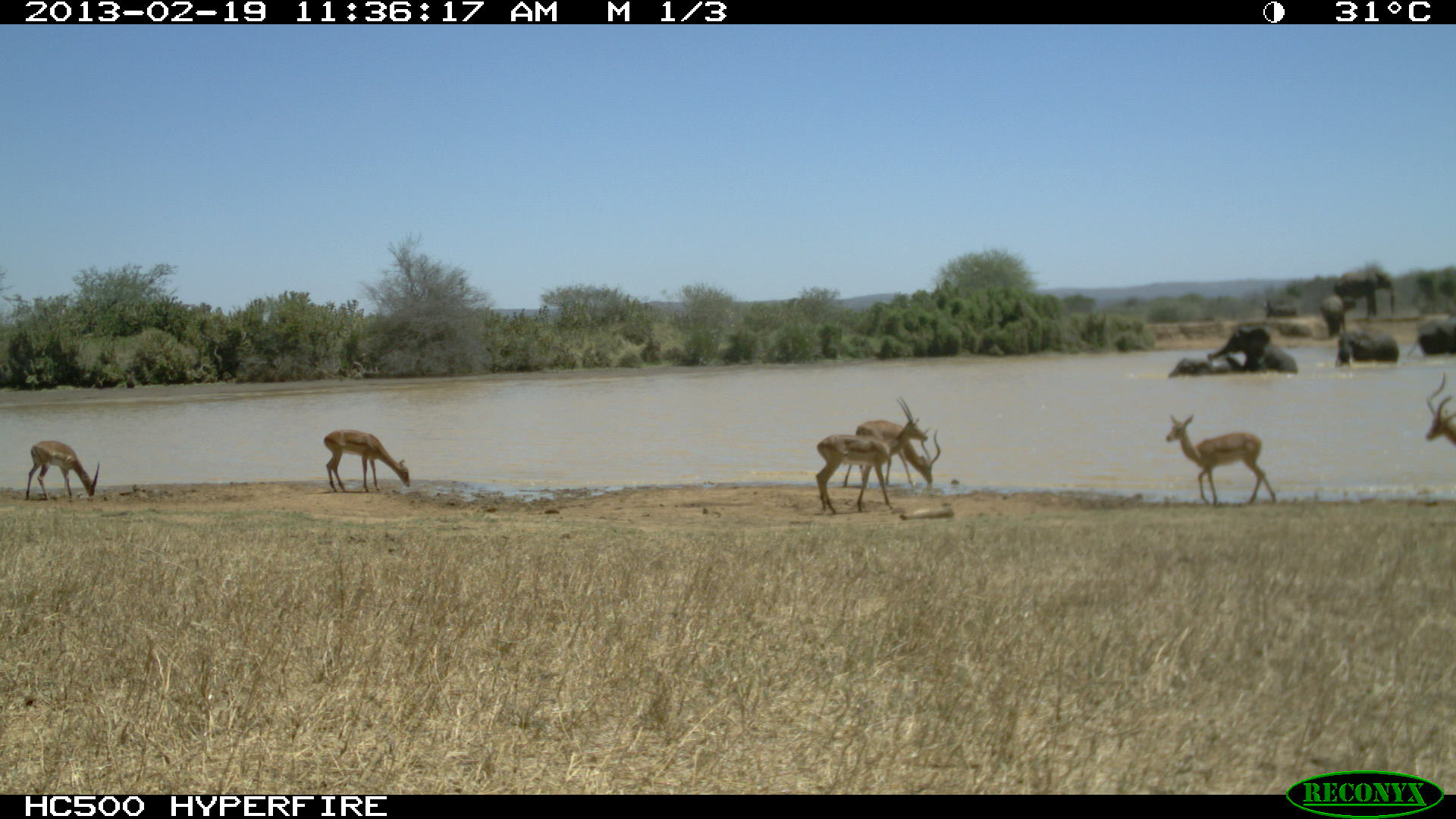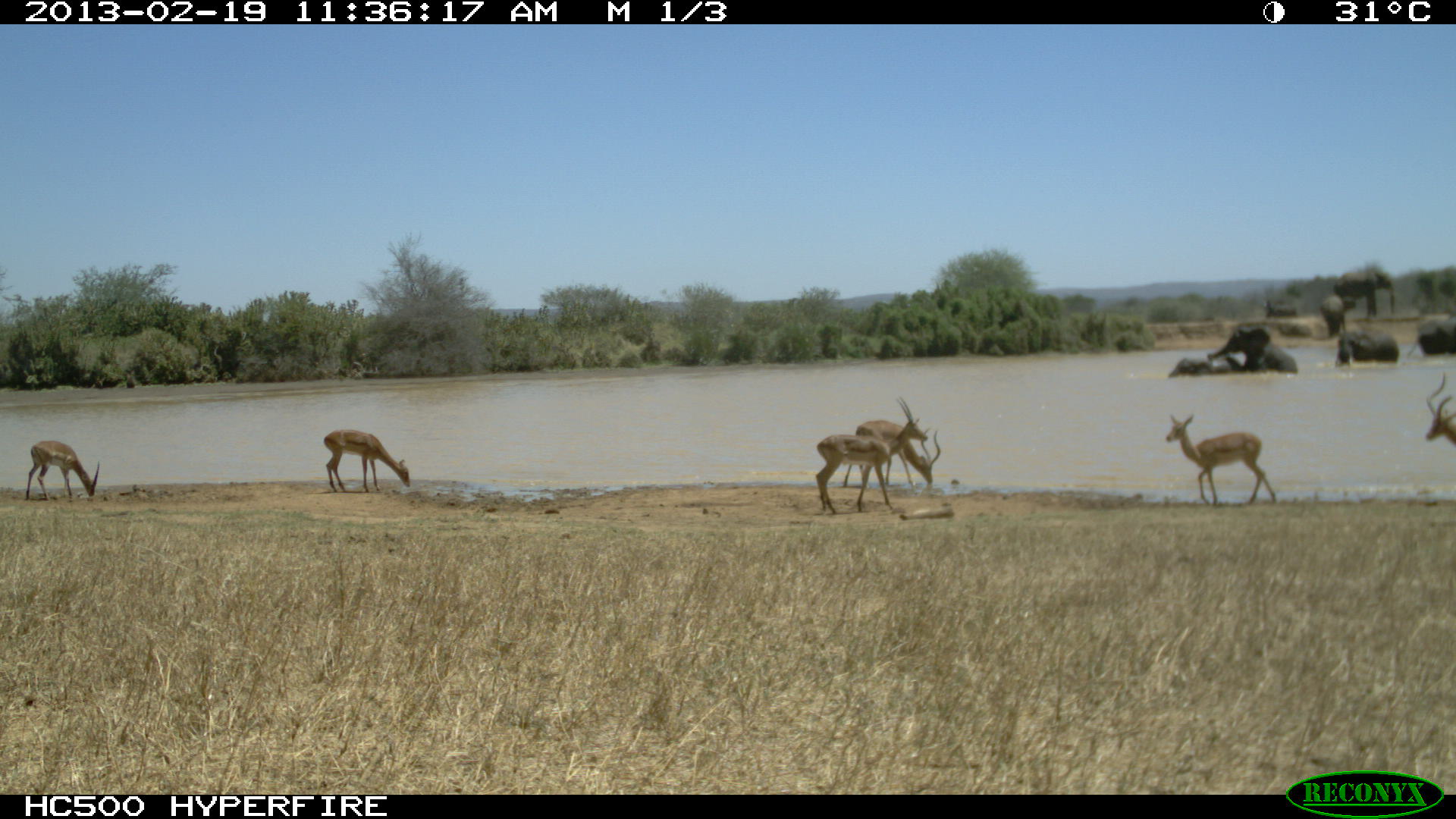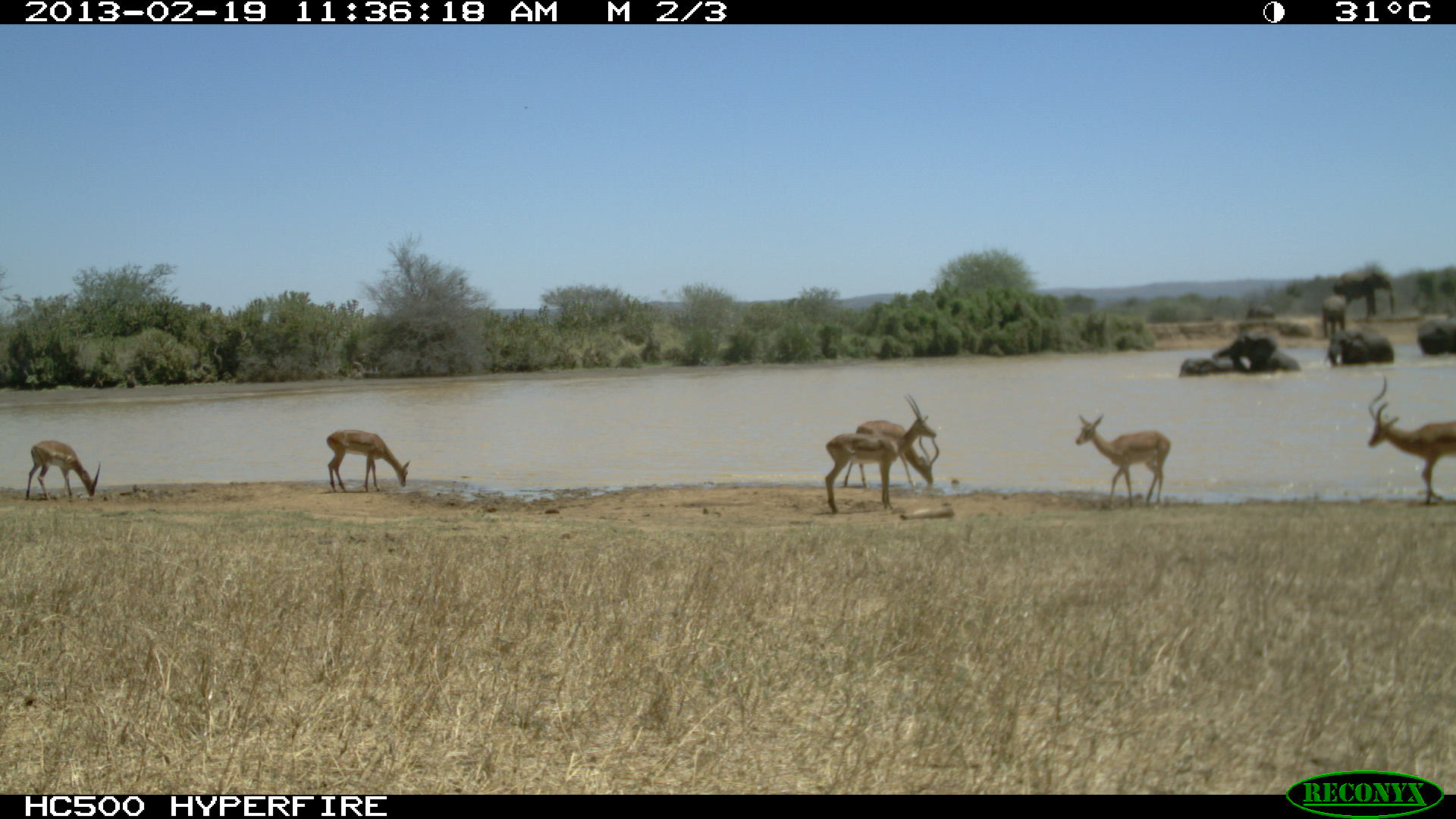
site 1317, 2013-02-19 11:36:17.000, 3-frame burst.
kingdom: Animalia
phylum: Chordata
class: Mammalia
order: Proboscidea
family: Elephantidae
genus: Loxodonta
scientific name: Loxodonta africana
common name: african bush elephant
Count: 2.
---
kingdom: Animalia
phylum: Chordata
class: Mammalia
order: Artiodactyla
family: Bovidae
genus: Aepyceros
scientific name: Aepyceros melampus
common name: impala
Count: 5.